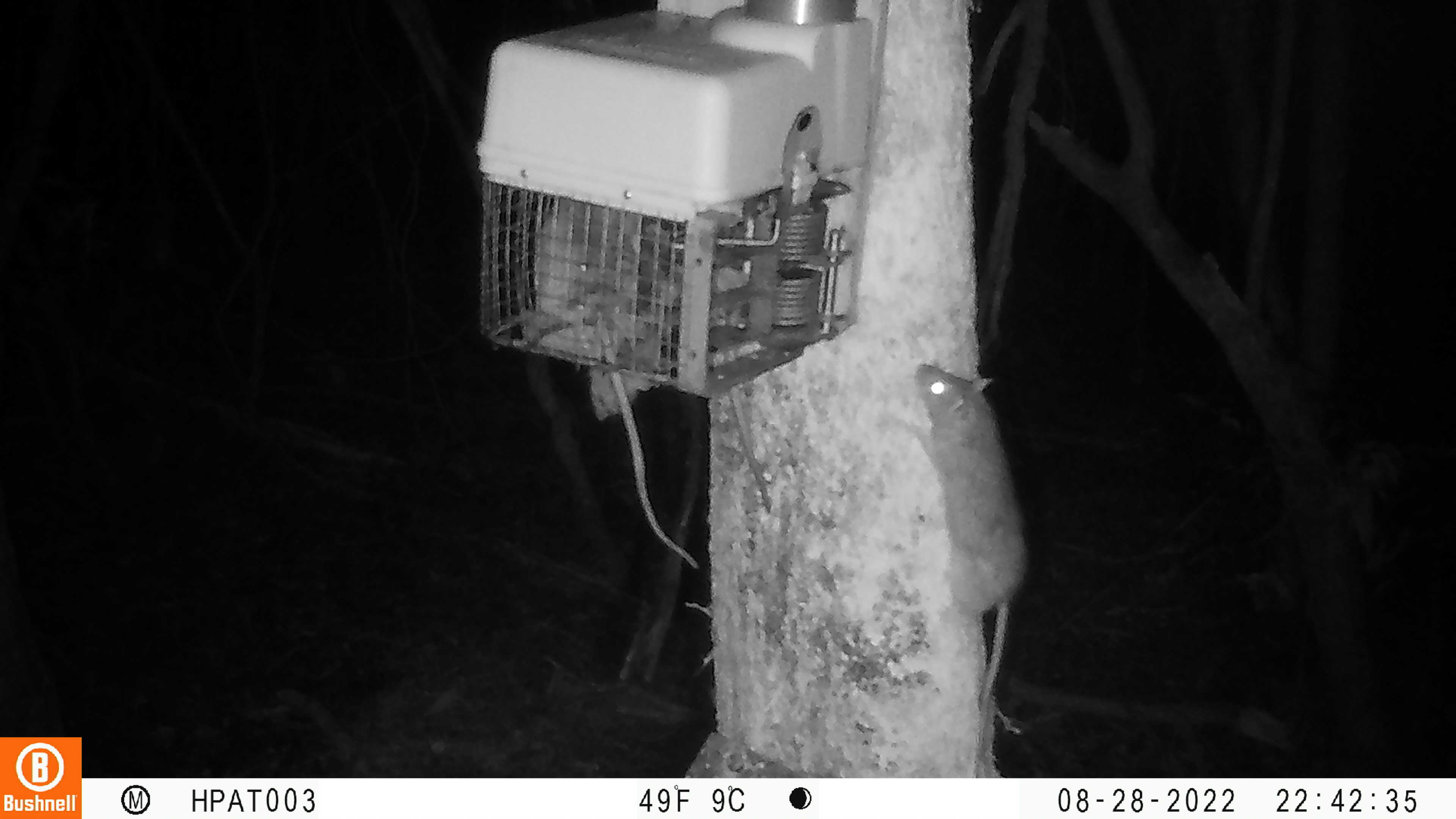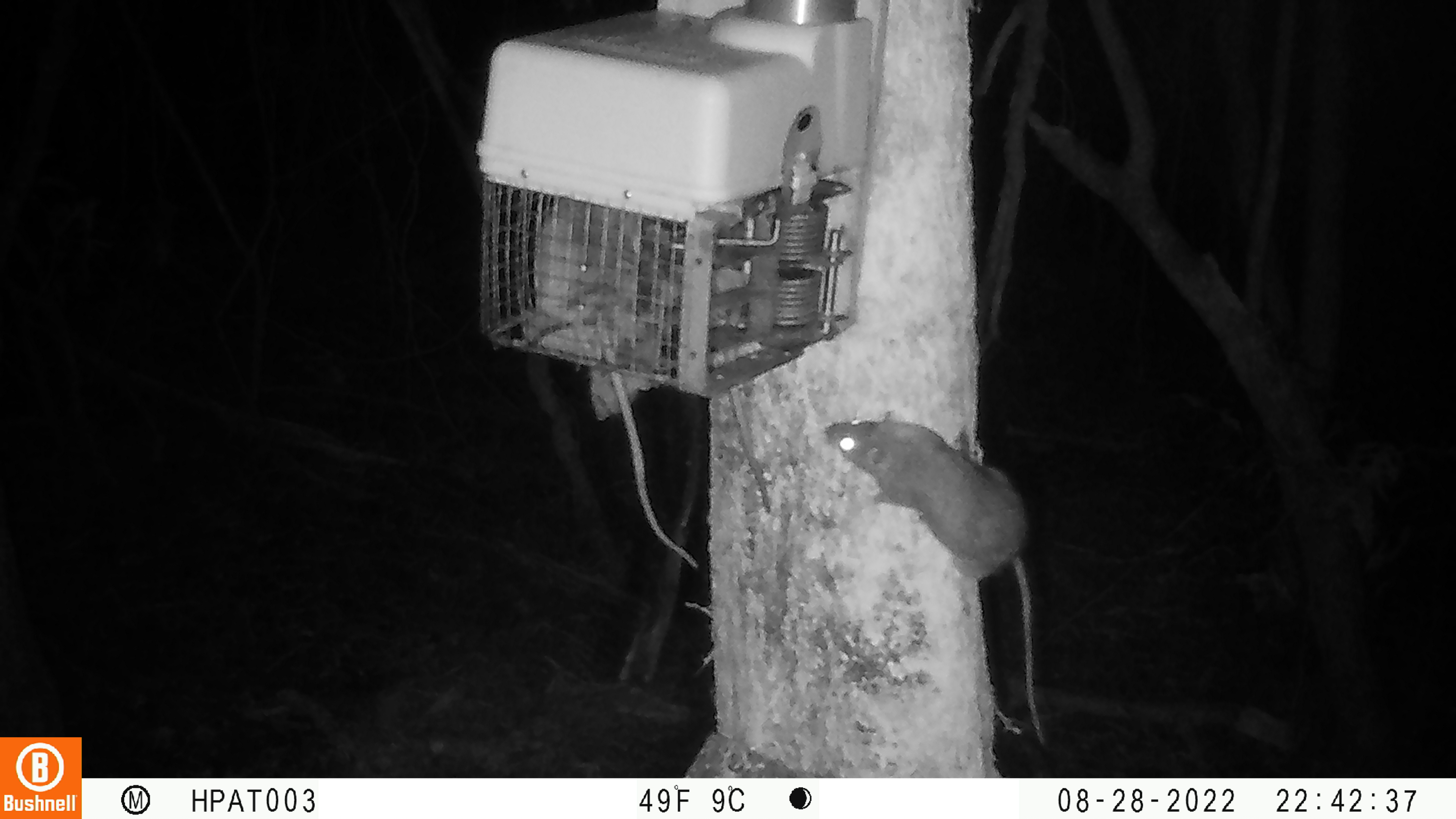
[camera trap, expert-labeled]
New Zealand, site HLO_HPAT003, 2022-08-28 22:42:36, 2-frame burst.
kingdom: Animalia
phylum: Chordata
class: Mammalia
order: Rodentia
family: Muridae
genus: Rattus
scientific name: Rattus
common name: rat